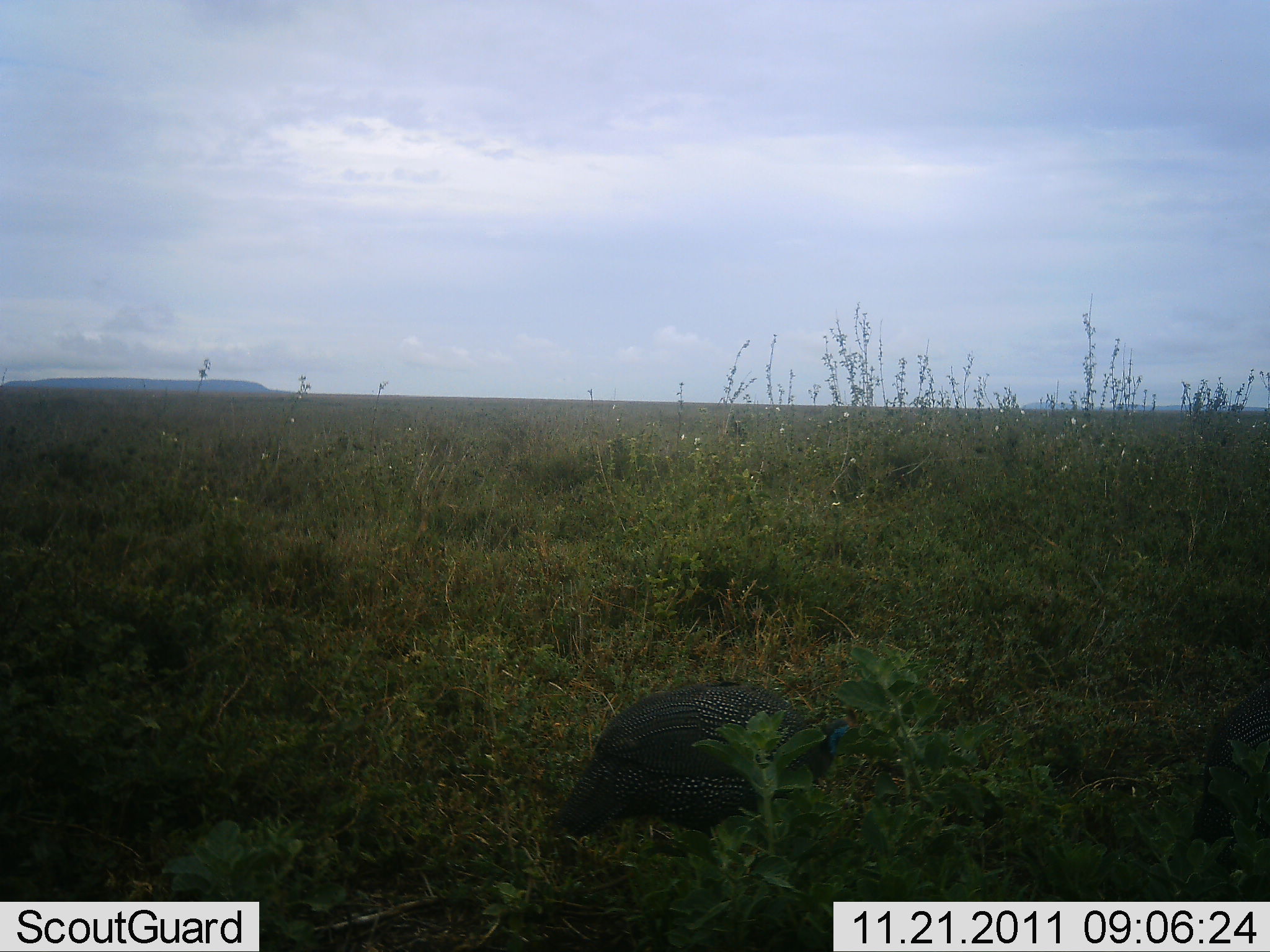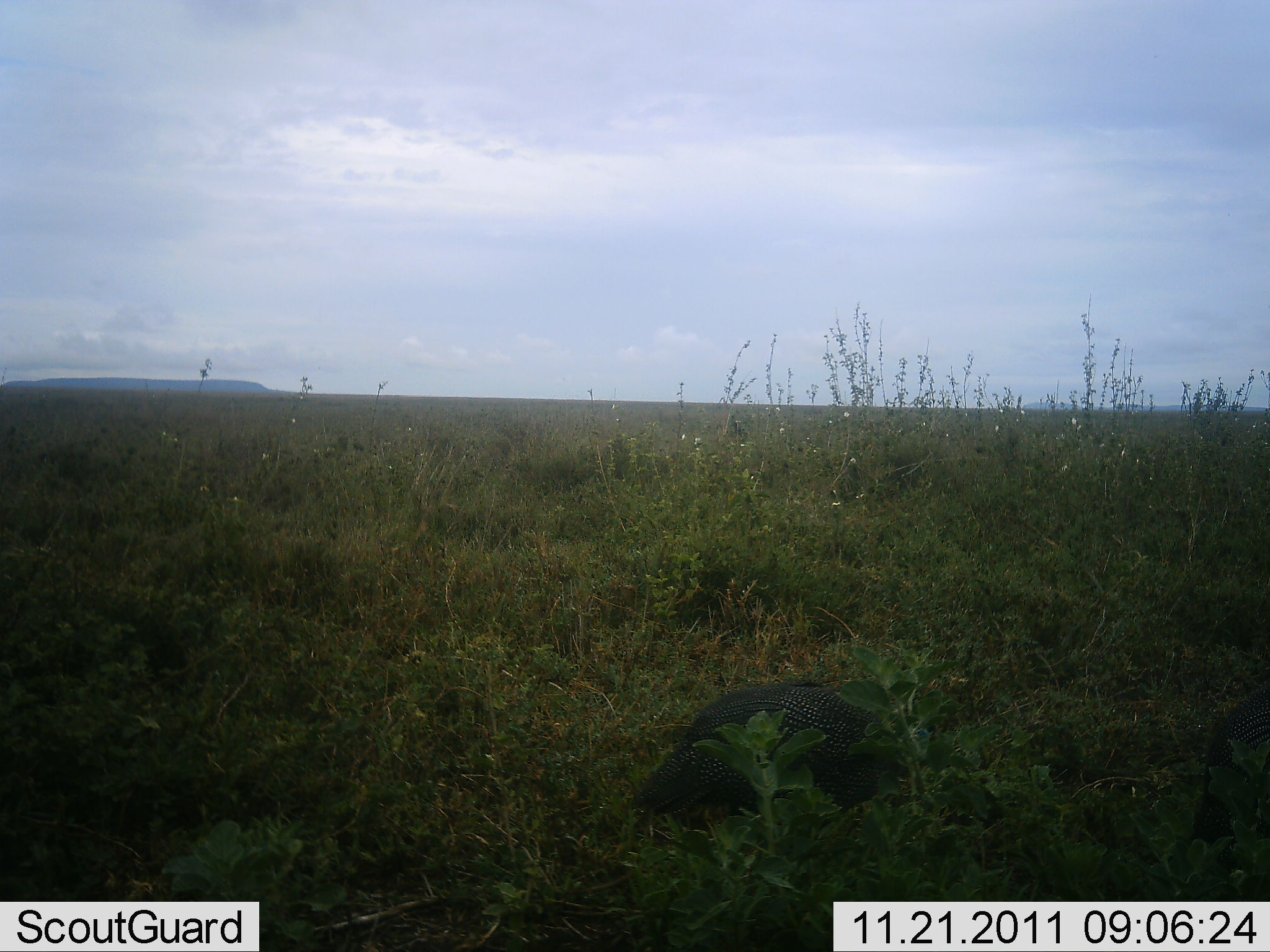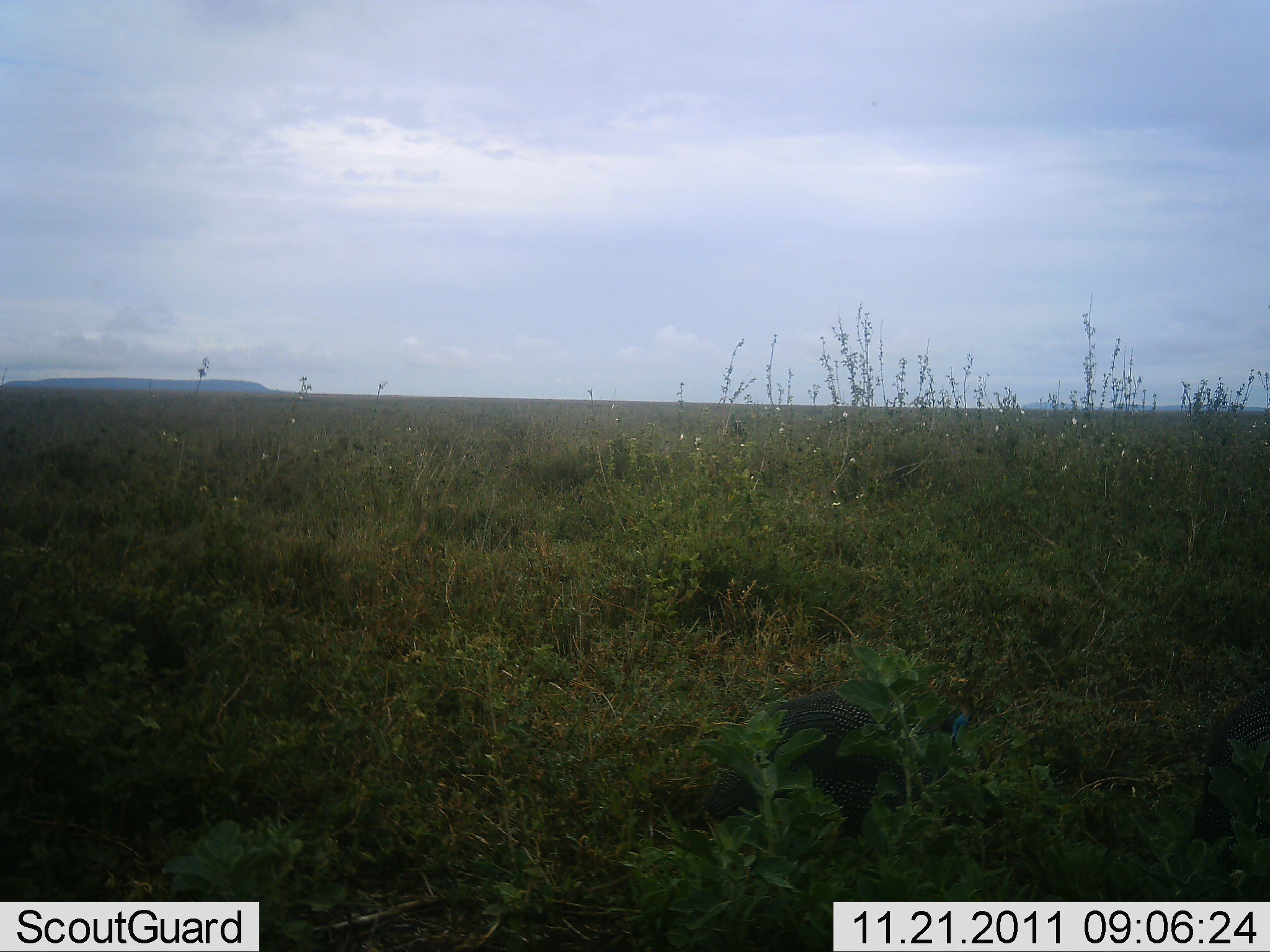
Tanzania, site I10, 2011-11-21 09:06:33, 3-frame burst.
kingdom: Animalia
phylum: Chordata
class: Aves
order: Galliformes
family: Numididae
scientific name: Numididae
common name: guinea fowl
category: guineafowl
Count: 1.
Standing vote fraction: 14%.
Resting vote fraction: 0%.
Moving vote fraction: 57%.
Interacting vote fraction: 0%.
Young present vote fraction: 0%.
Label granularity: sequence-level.